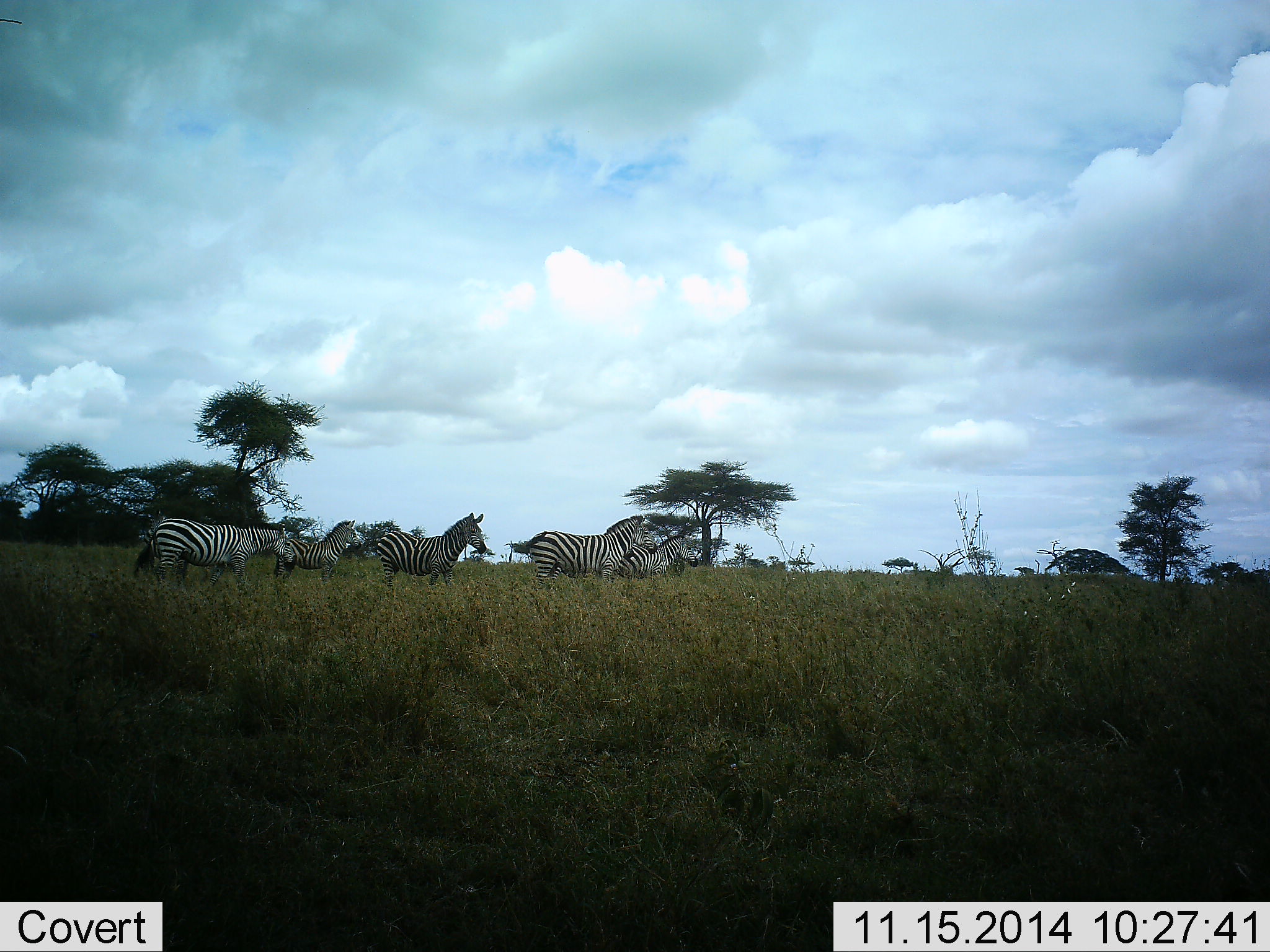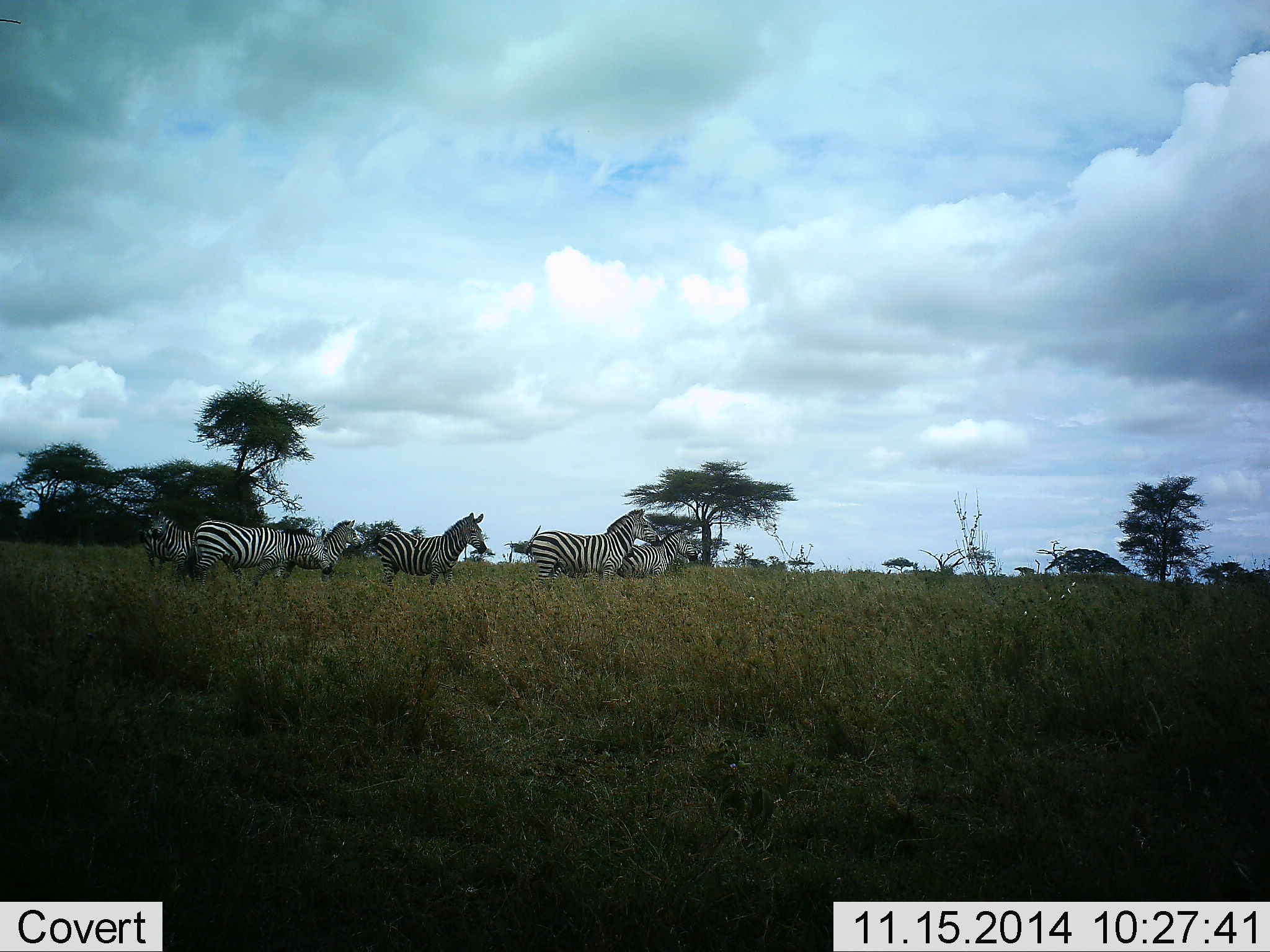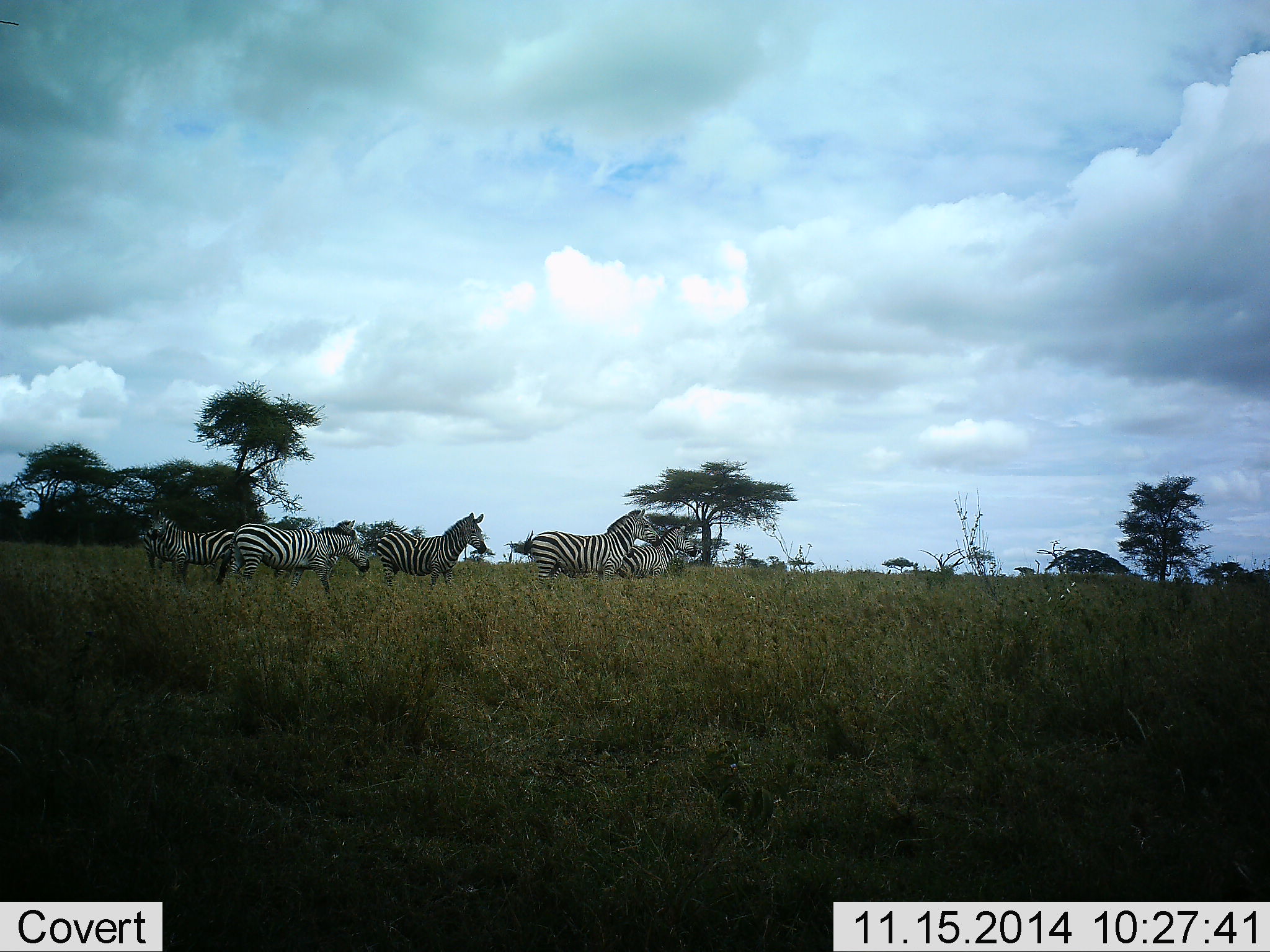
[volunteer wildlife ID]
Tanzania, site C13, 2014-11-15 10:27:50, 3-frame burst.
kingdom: Animalia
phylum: Chordata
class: Mammalia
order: Perissodactyla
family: Equidae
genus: Equus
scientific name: Equus quagga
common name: plains zebra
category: zebra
Zebra (plains zebra) (Equus quagga), count 7. Behavior (volunteer vote fractions): standing 60%, resting 0%, moving 70%, interacting 0%. Young present (vote fraction): 0%. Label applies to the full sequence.